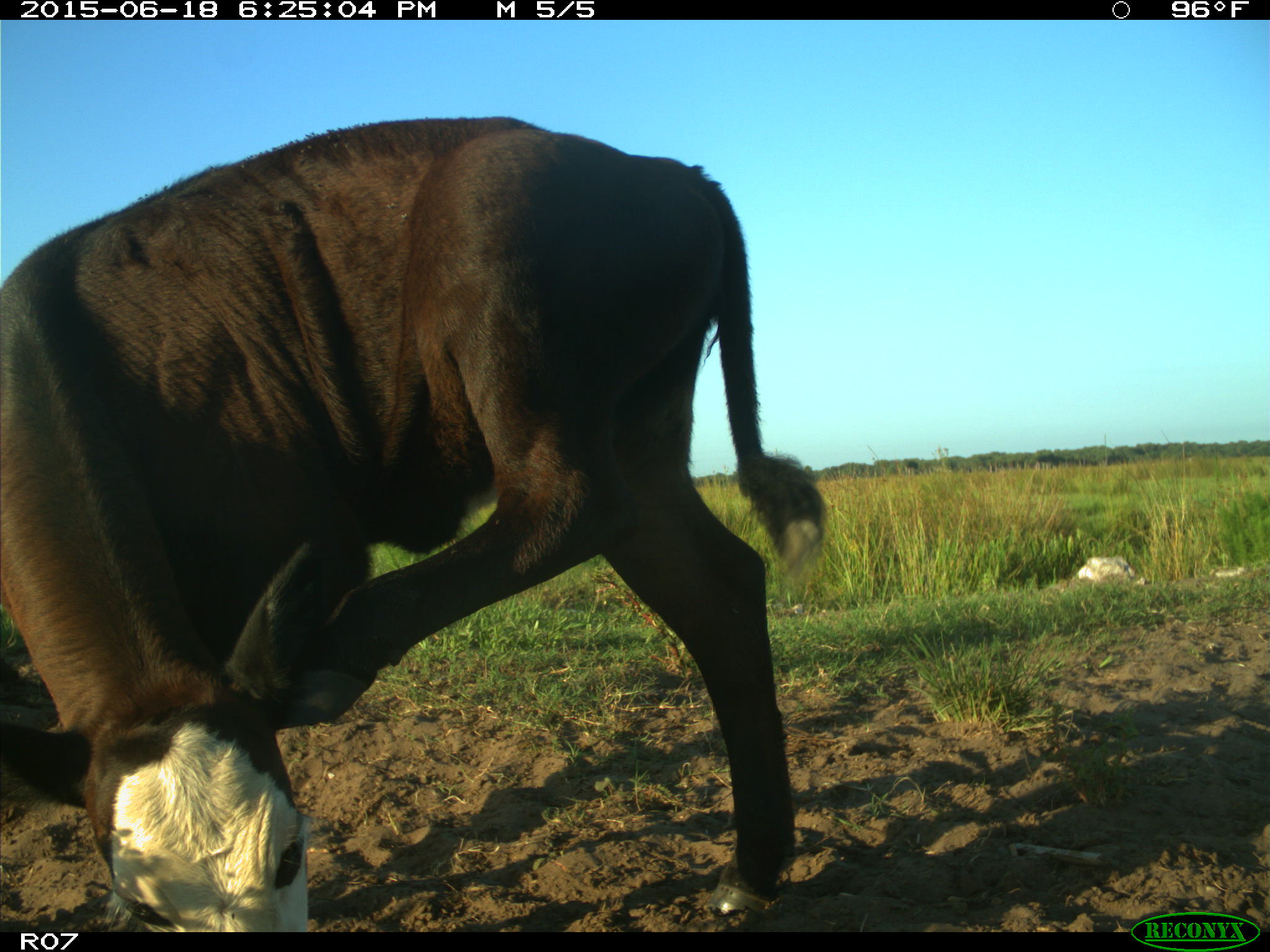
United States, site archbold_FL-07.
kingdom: Animalia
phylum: Chordata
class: Mammalia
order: Artiodactyla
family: Bovidae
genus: Bos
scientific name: Bos taurus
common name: domestic cow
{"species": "Bos taurus (domestic cow)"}